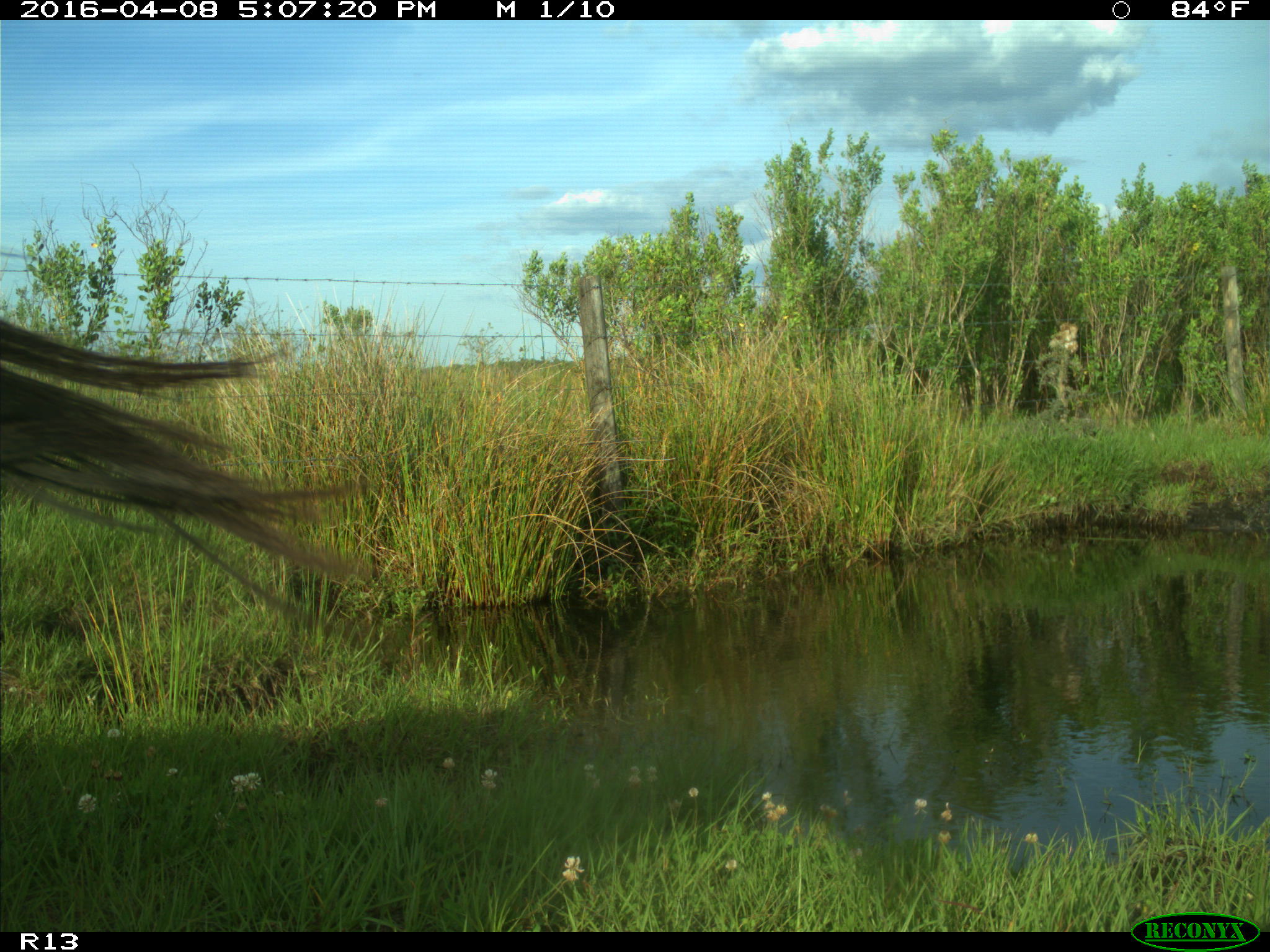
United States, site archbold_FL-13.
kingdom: Animalia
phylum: Chordata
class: Mammalia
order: Artiodactyla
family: Bovidae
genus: Bos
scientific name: Bos taurus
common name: domestic cow